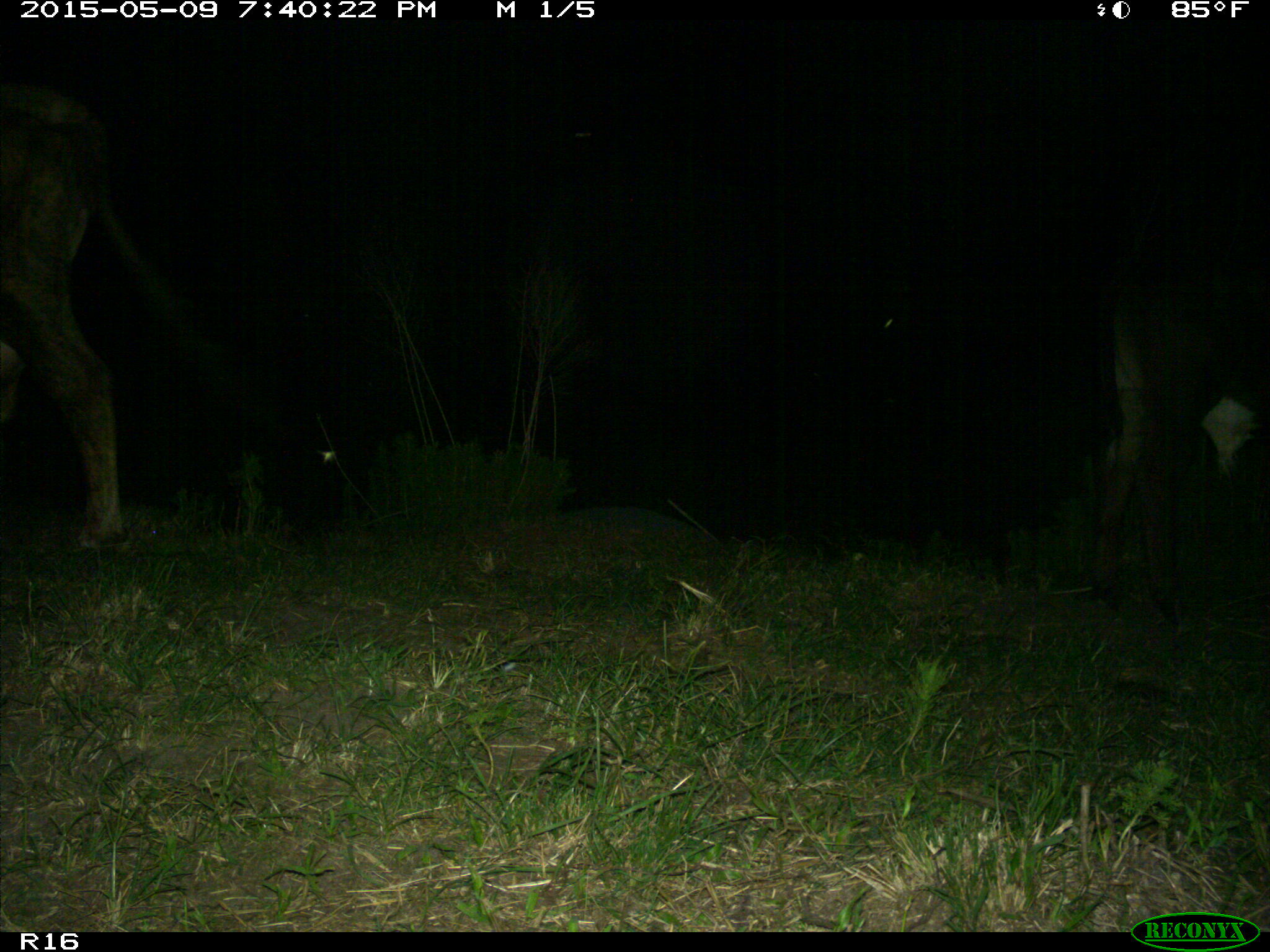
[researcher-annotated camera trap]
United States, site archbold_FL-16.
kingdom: Animalia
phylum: Chordata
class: Mammalia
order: Artiodactyla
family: Bovidae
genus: Bos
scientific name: Bos taurus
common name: domestic cow